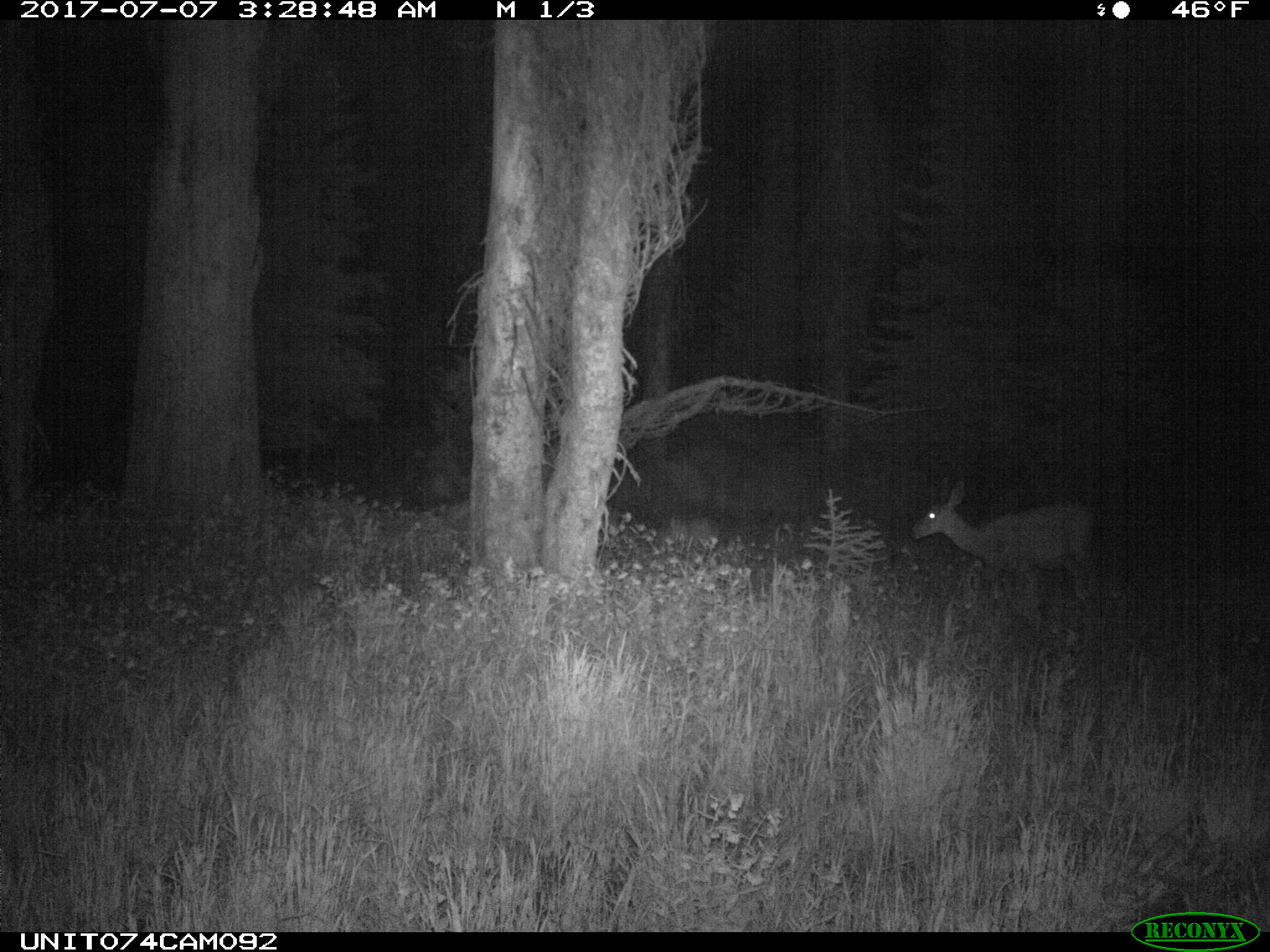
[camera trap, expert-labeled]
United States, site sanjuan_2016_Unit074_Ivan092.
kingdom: Animalia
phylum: Chordata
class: Mammalia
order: Artiodactyla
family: Cervidae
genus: Odocoileus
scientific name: Odocoileus hemionus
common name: mule deer